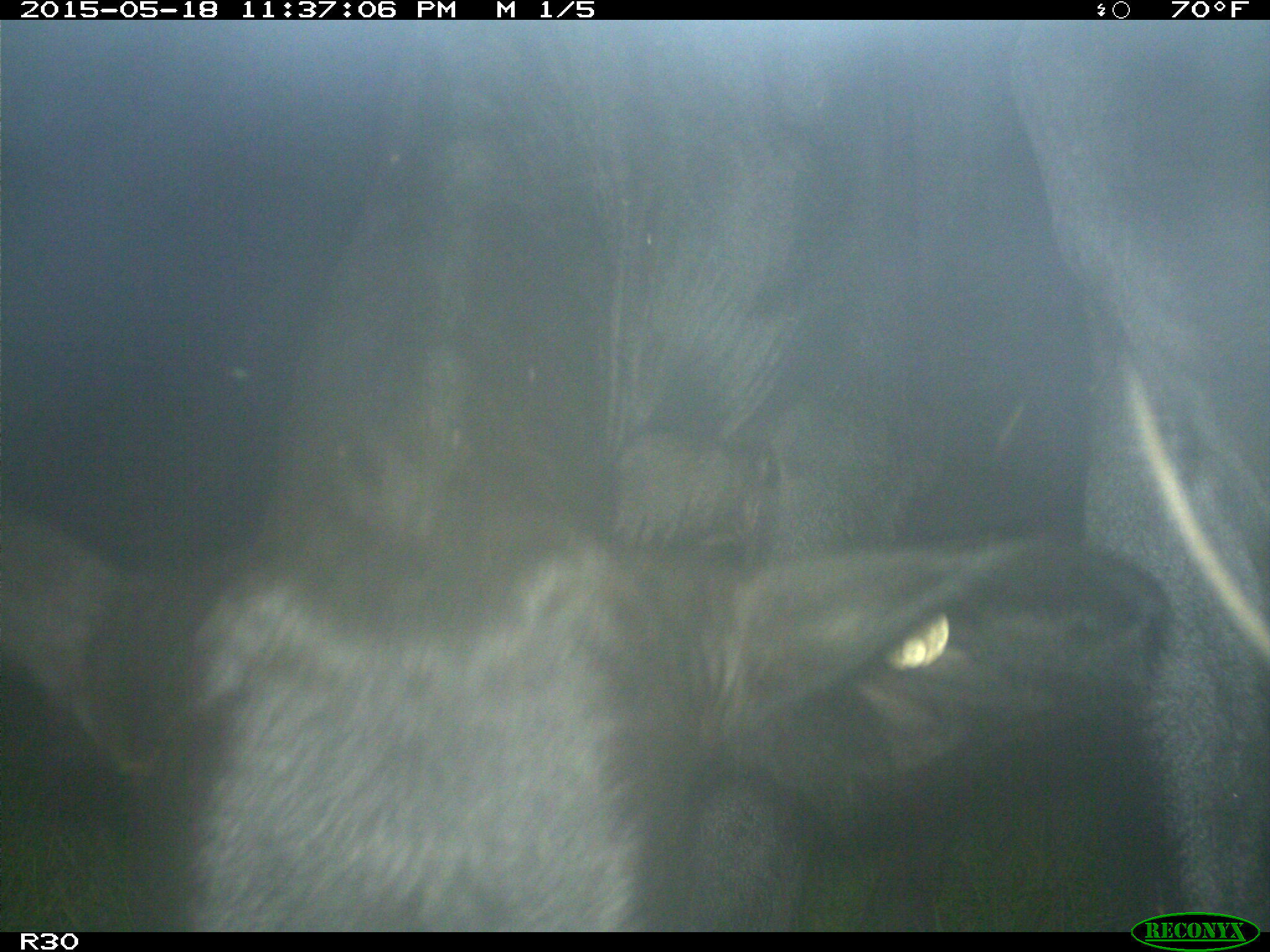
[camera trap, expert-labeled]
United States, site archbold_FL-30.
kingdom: Animalia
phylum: Chordata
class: Mammalia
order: Artiodactyla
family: Bovidae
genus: Bos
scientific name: Bos taurus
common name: domestic cow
Bos taurus (domestic cow).